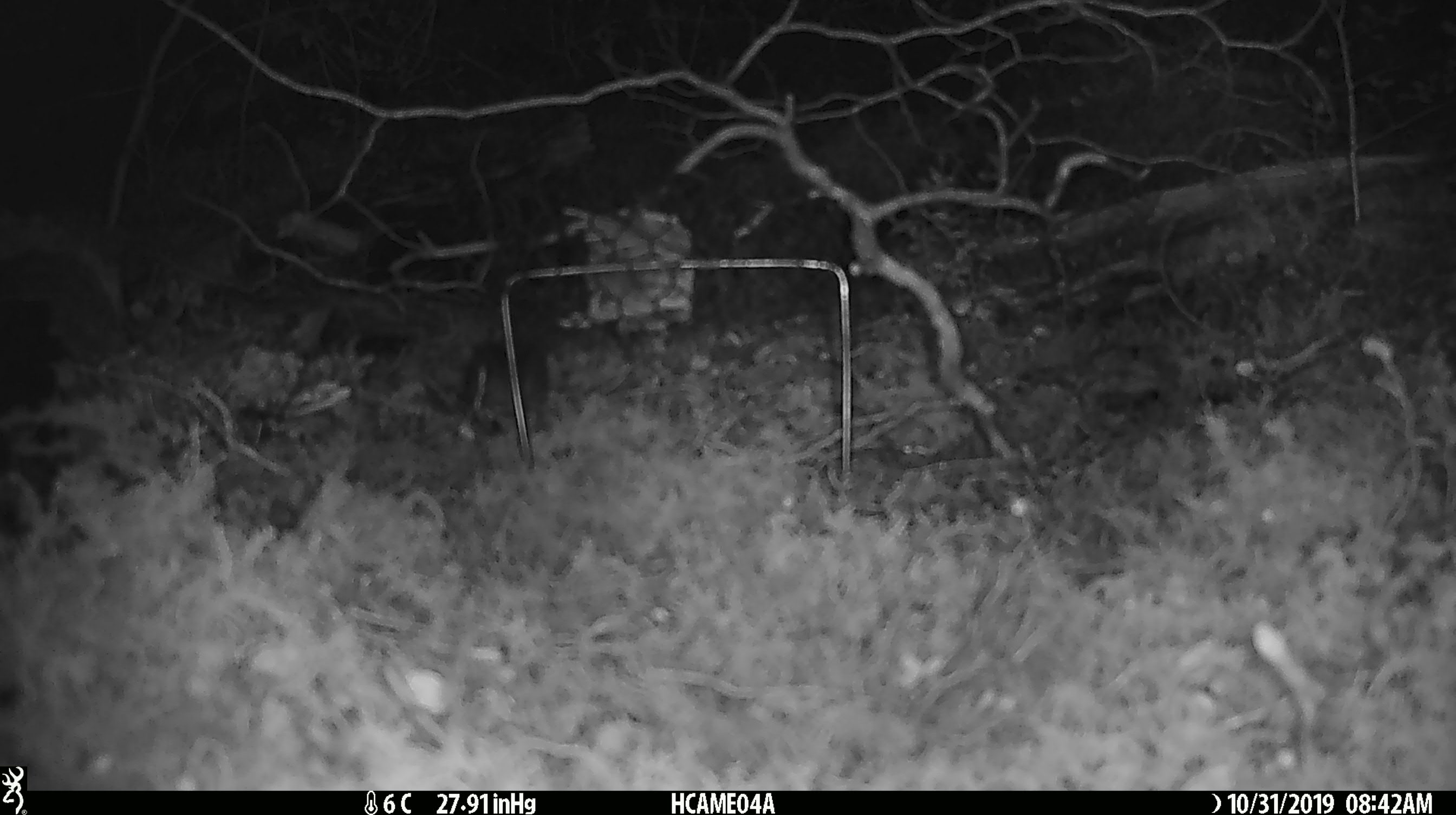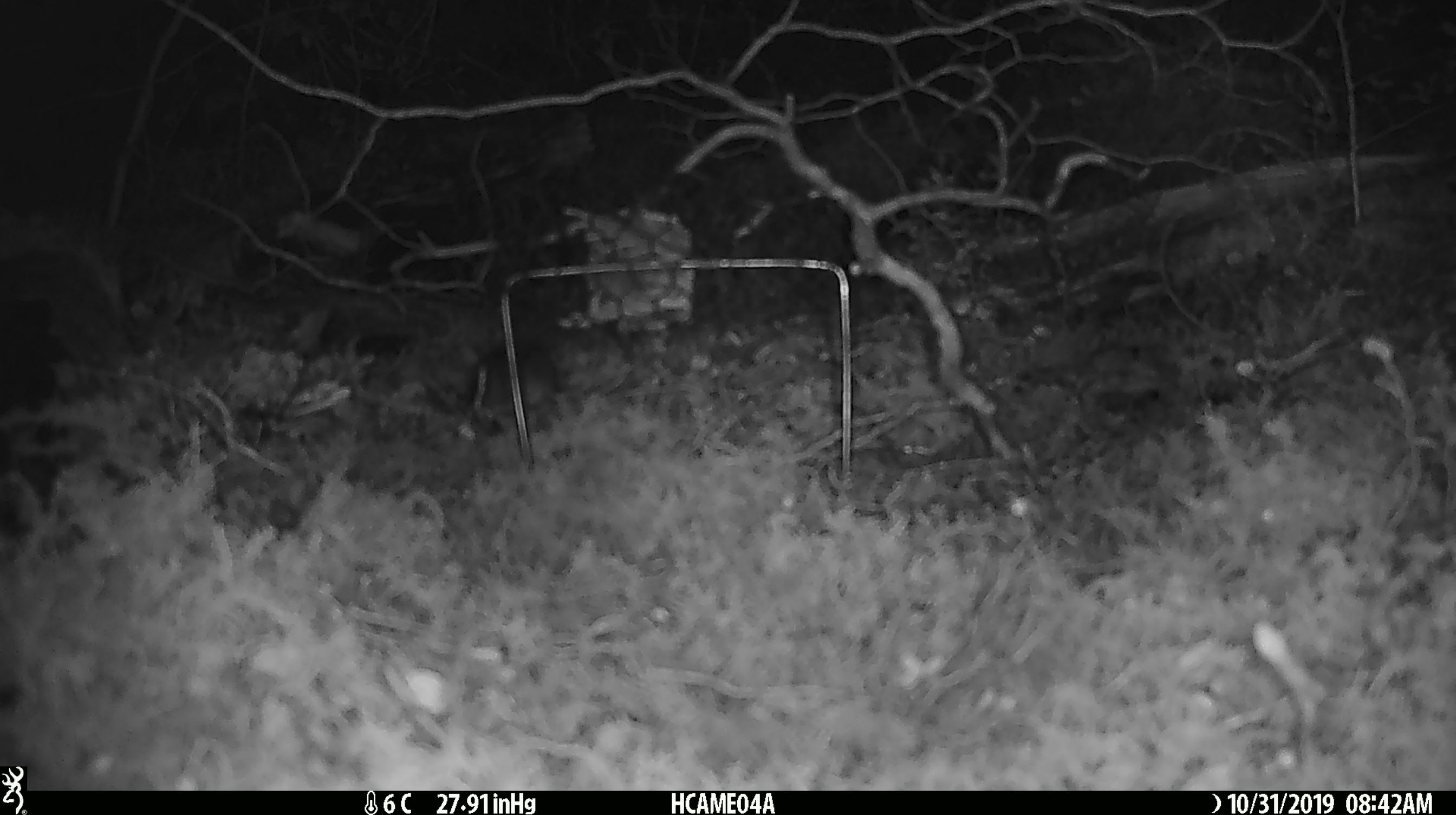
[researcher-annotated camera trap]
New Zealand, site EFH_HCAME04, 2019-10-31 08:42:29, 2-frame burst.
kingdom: Animalia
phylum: Chordata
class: Mammalia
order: Rodentia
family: Muridae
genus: Mus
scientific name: Mus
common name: mouse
Mouse (Mus).